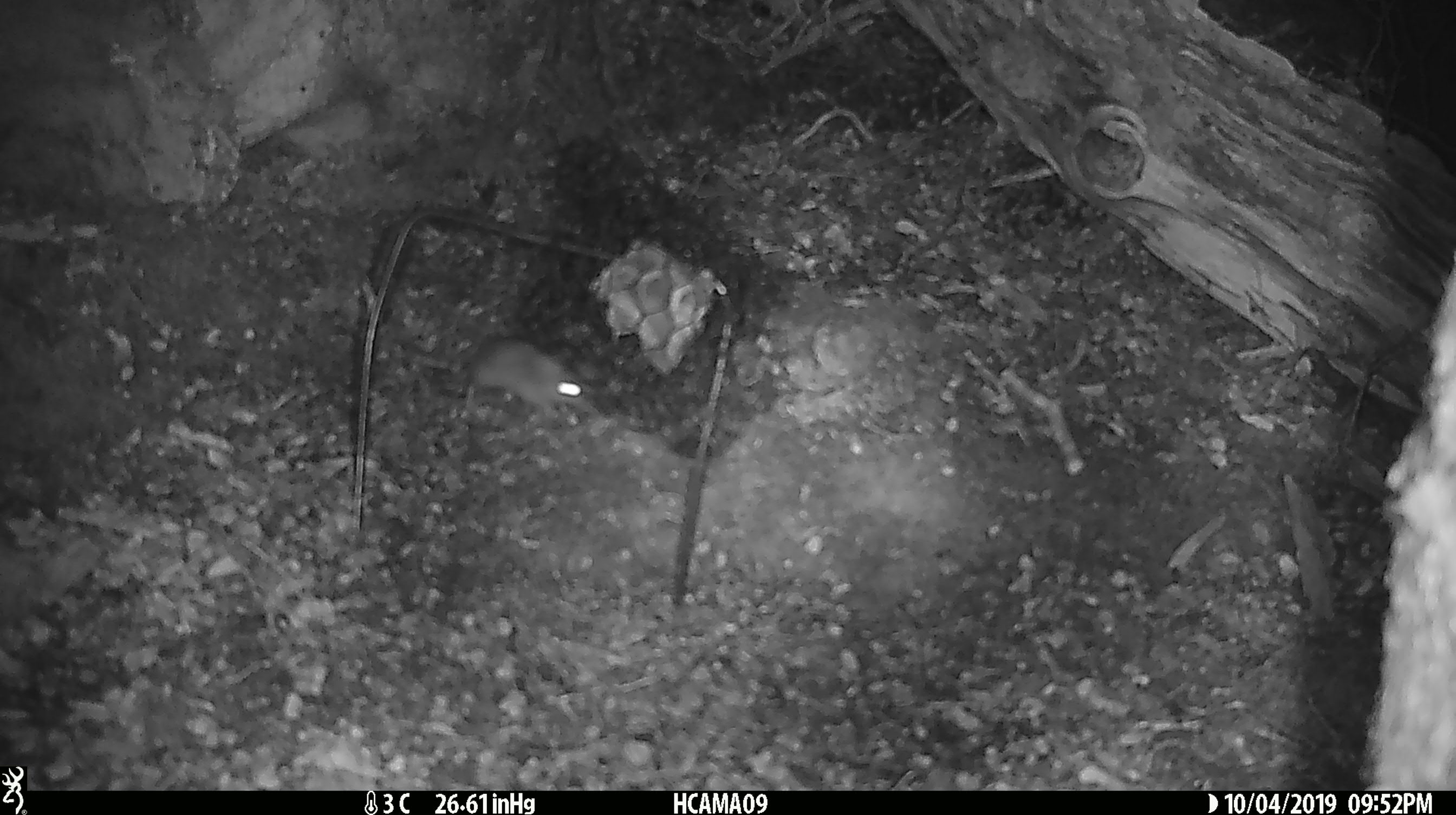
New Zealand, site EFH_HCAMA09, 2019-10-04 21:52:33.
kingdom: Animalia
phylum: Chordata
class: Mammalia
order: Rodentia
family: Muridae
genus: Mus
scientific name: Mus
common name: mouse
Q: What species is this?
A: Mouse (Mus).